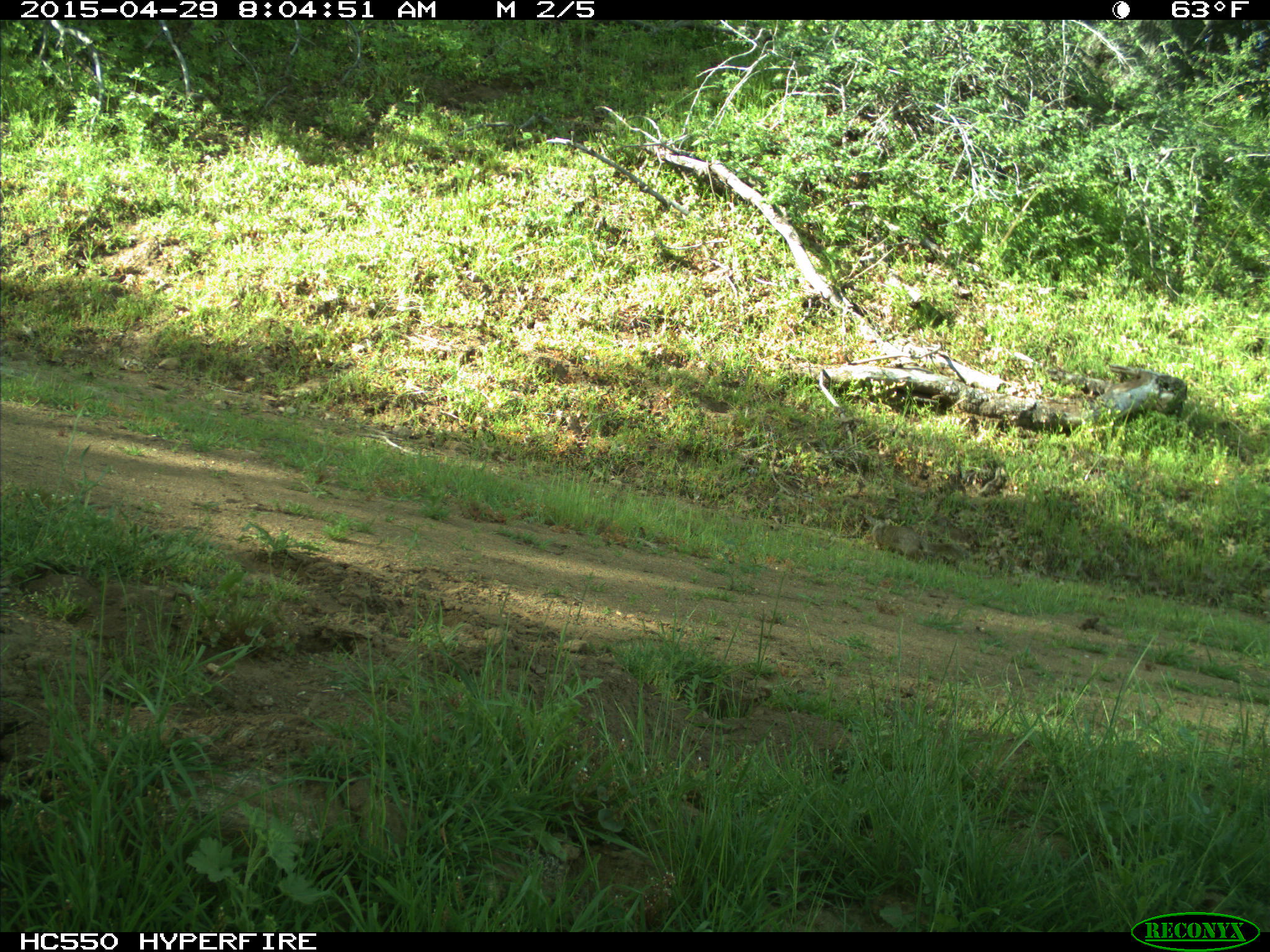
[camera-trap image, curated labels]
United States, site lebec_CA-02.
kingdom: Animalia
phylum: Chordata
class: Mammalia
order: Rodentia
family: Sciuridae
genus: Otospermophilus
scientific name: Otospermophilus beecheyi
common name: california ground squirrel